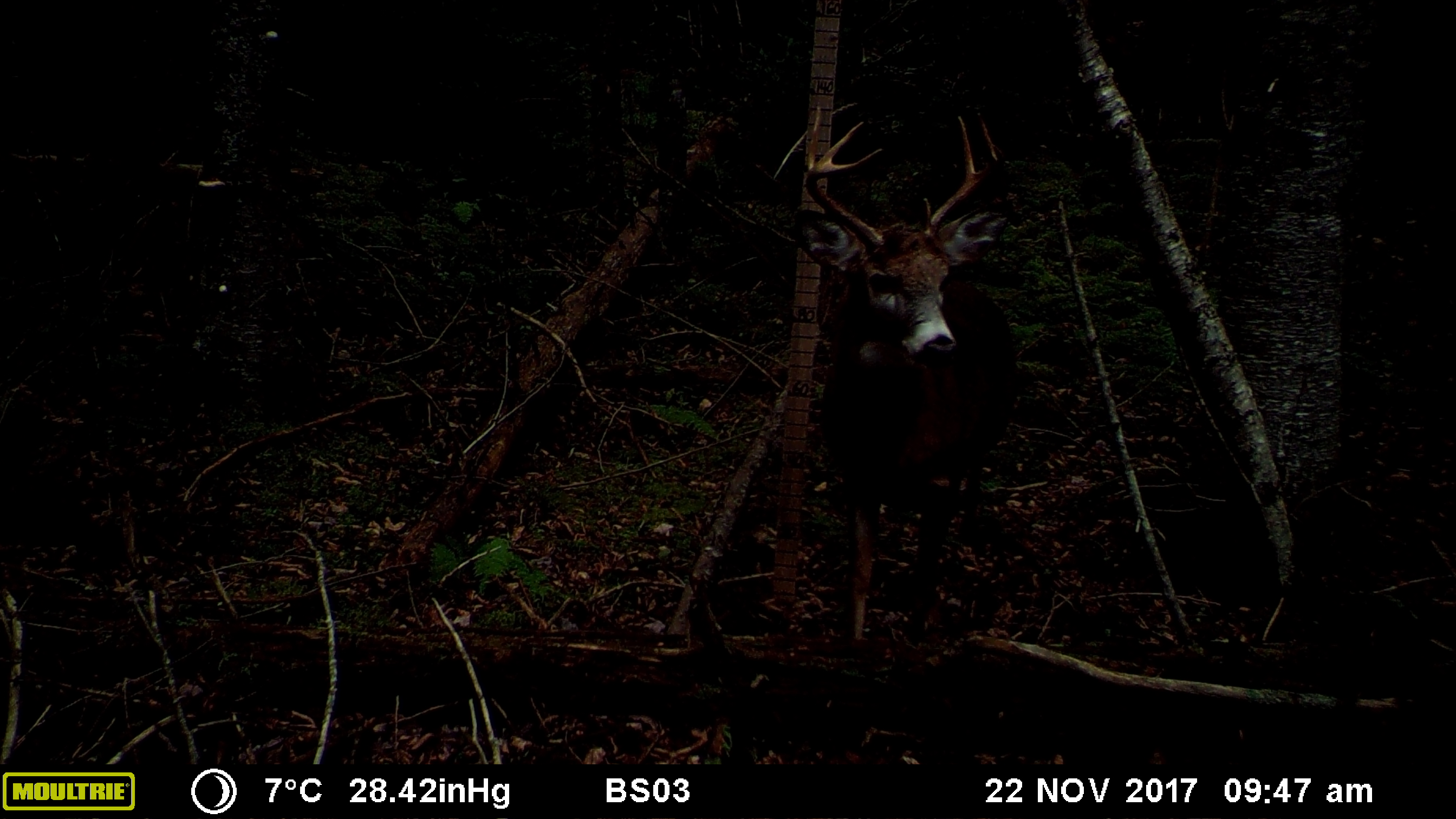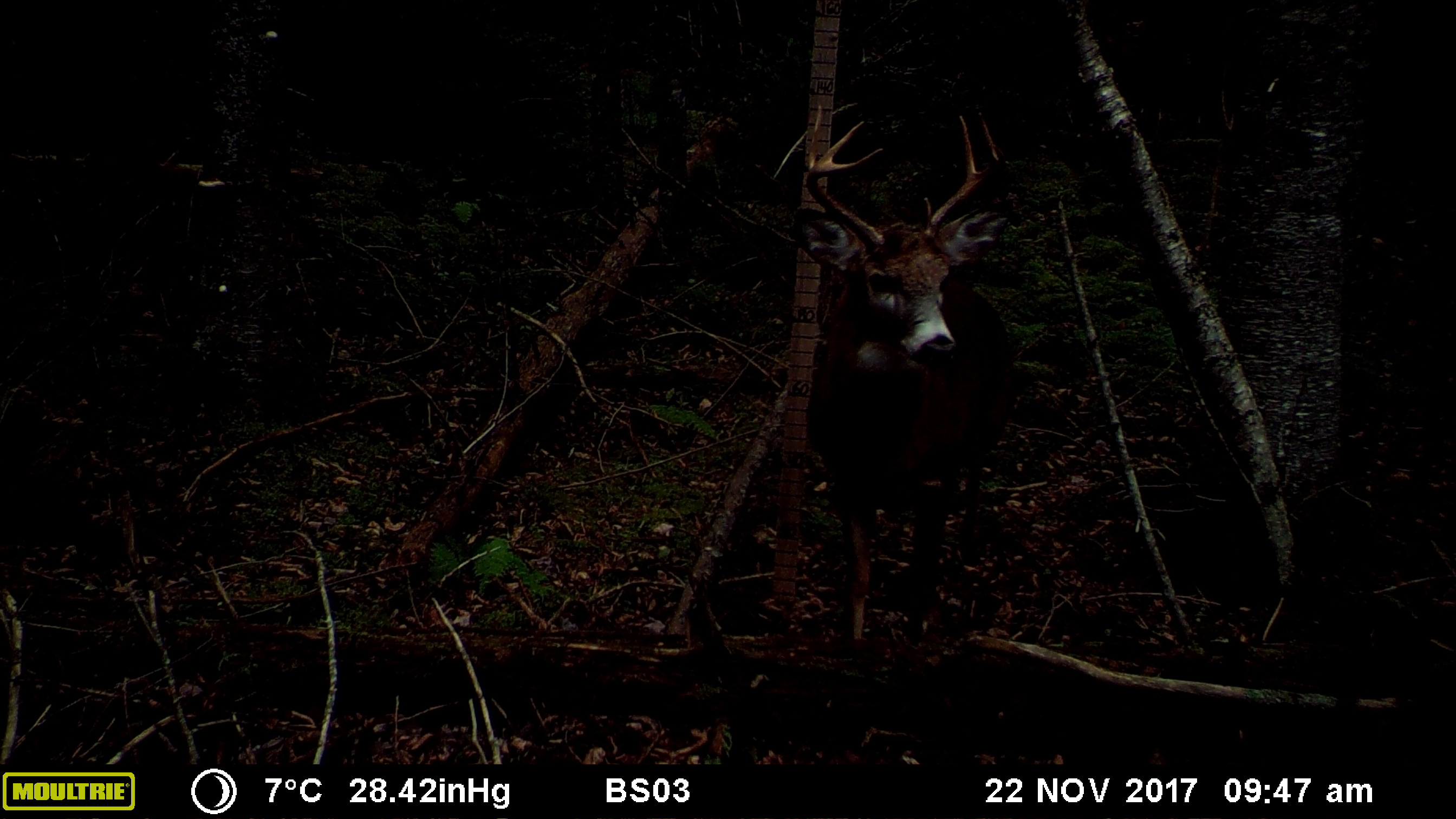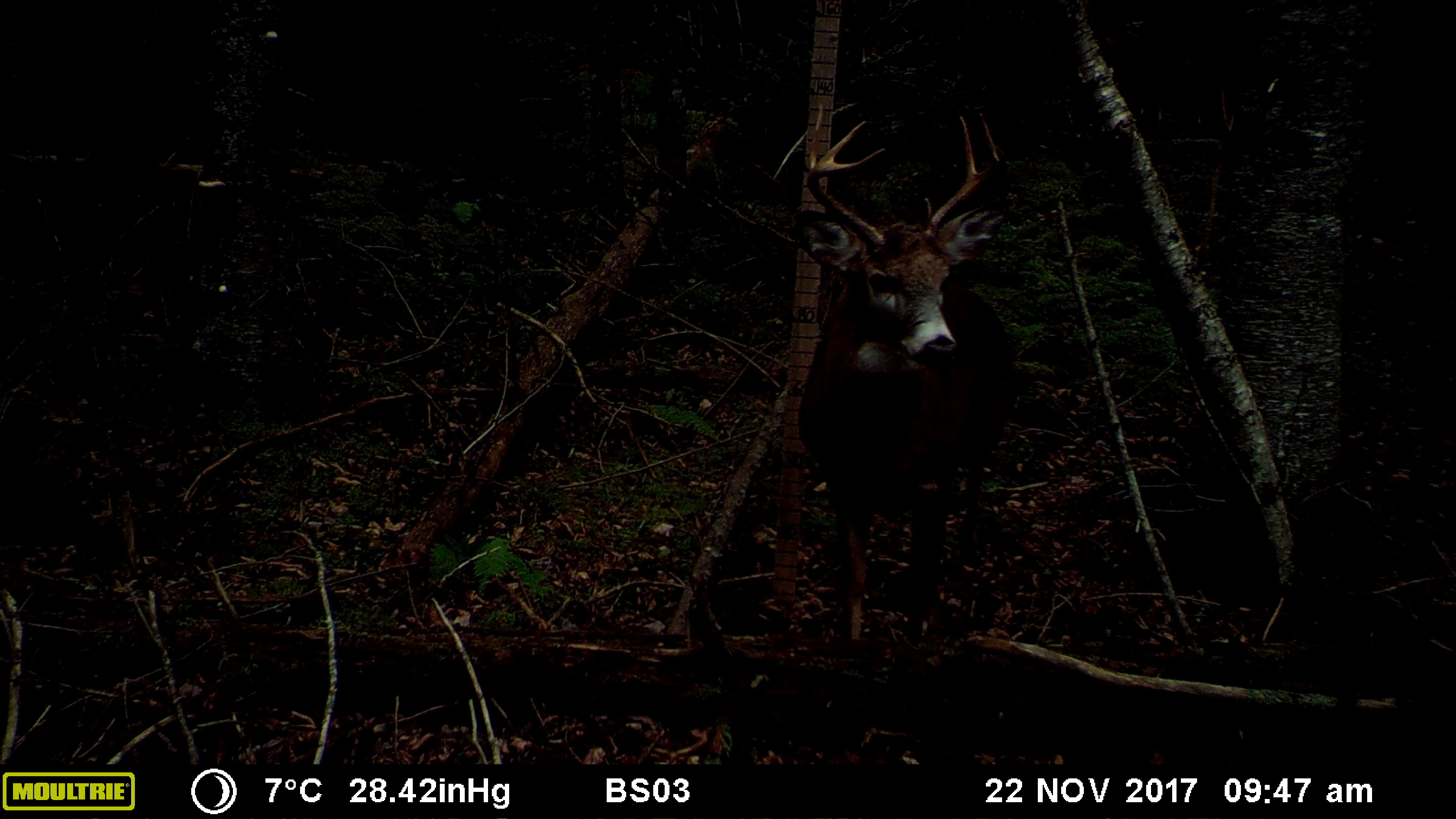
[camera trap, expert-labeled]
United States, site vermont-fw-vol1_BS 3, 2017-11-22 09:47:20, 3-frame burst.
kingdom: Animalia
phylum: Chordata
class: Mammalia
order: Artiodactyla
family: Cervidae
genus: Odocoileus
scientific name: Odocoileus virginianus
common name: white-tailed deer